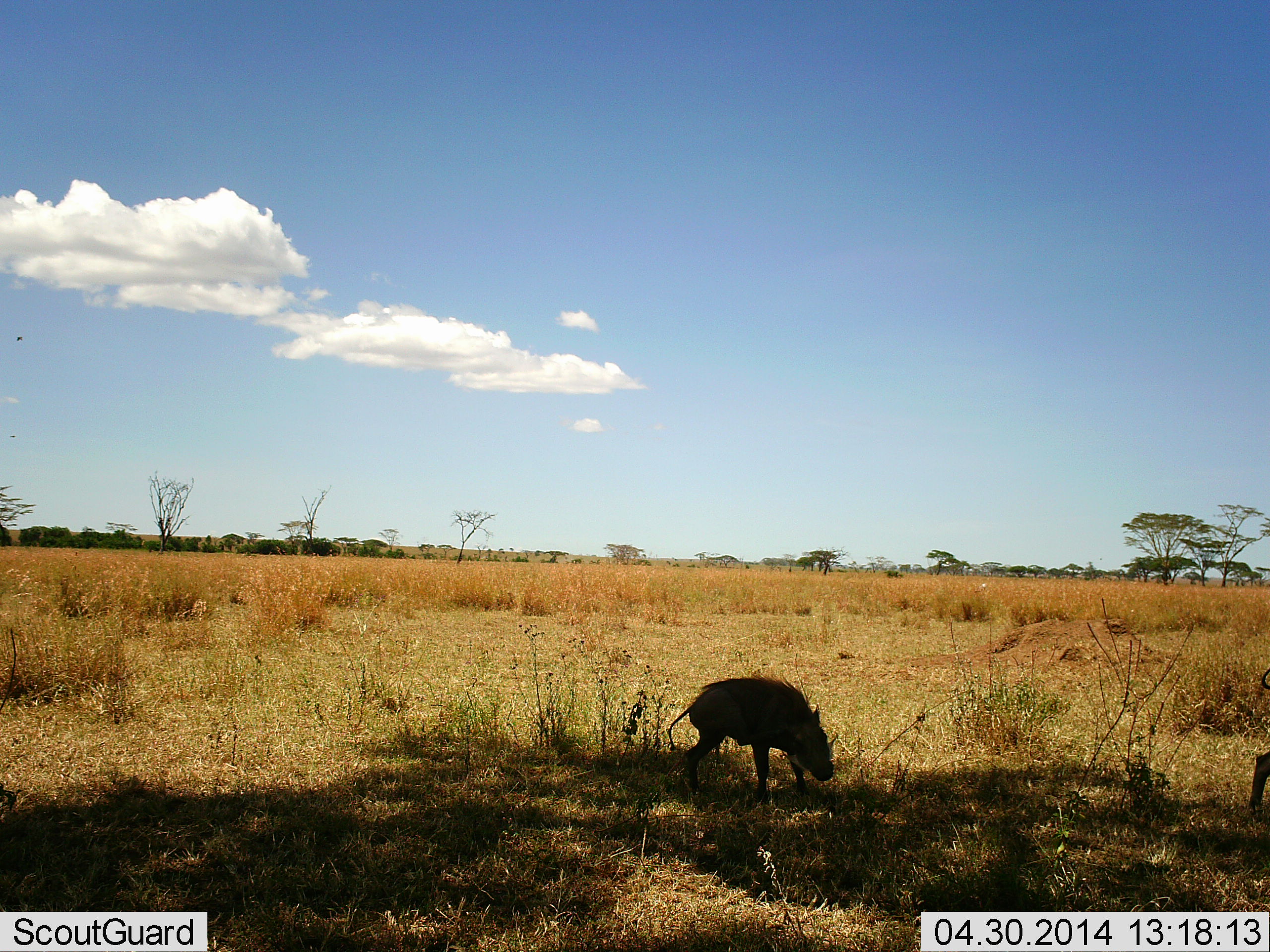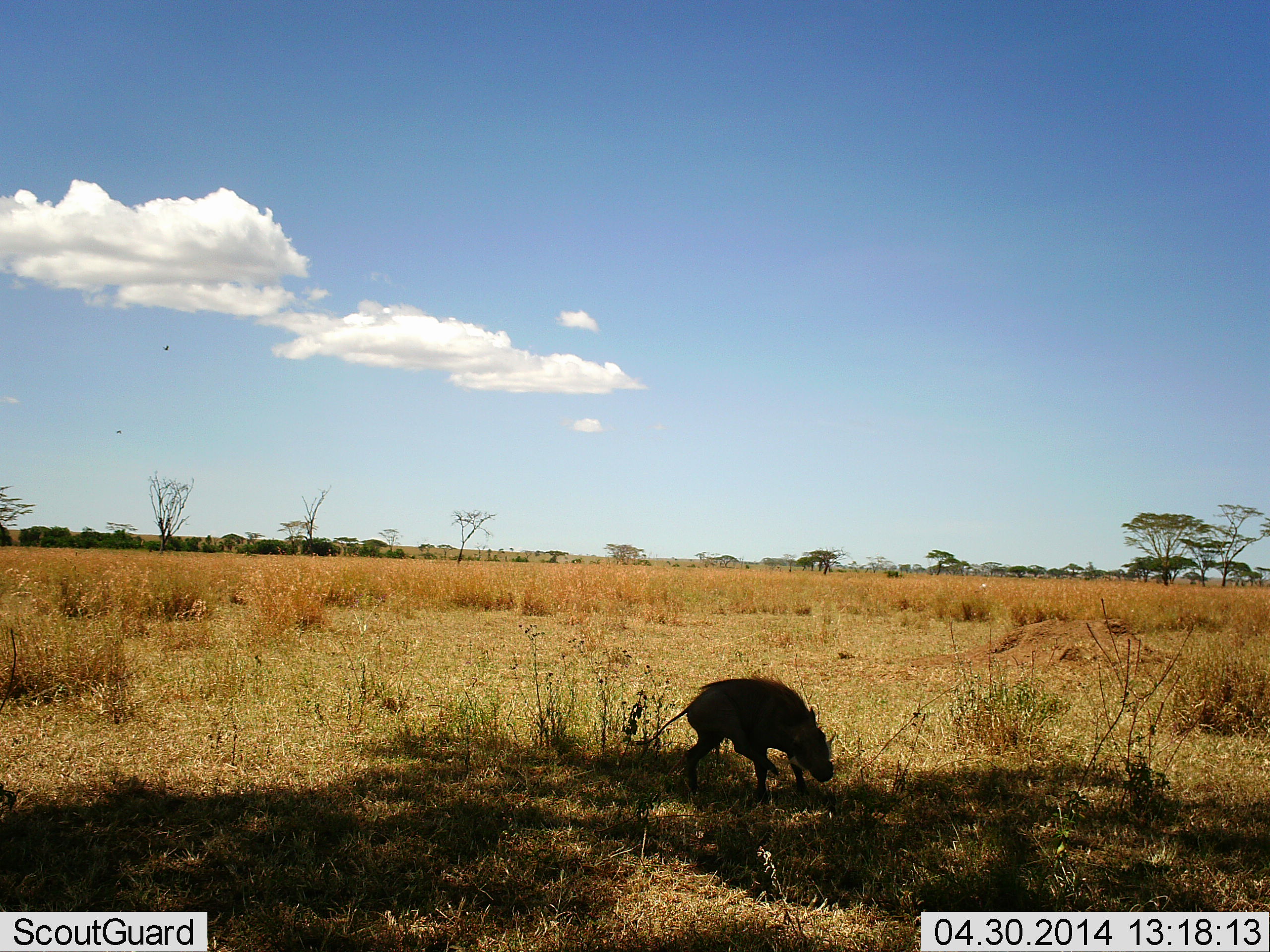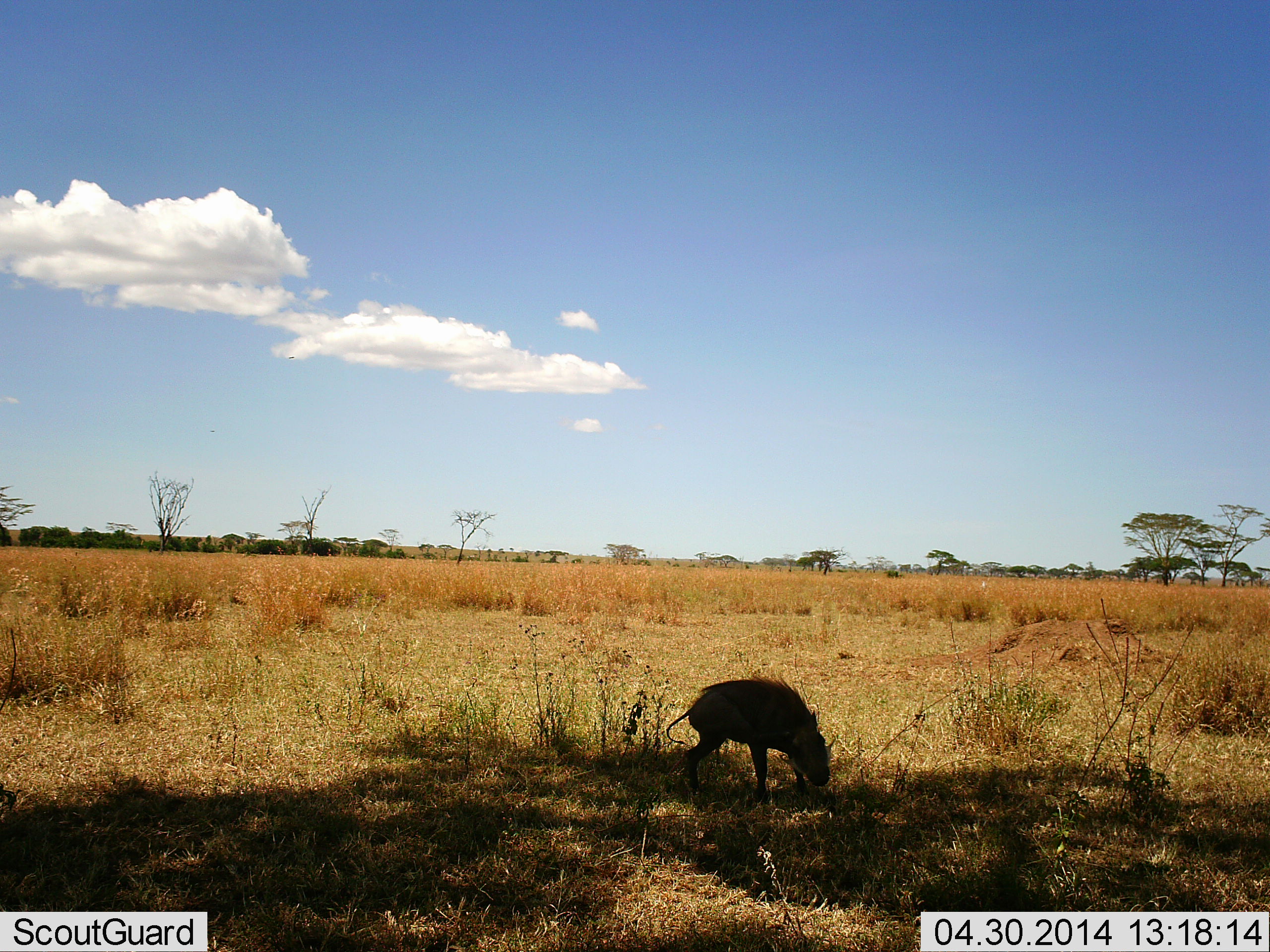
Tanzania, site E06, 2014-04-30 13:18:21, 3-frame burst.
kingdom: Animalia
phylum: Chordata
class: Mammalia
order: Artiodactyla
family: Suidae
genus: Phacochoerus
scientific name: Phacochoerus africanus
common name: warthog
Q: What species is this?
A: Warthog (Phacochoerus africanus).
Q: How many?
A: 2.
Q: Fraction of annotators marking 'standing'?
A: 70%.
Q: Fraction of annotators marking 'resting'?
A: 0%.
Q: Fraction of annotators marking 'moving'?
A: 50%.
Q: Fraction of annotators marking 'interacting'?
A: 0%.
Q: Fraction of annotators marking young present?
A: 20%.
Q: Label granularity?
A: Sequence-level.